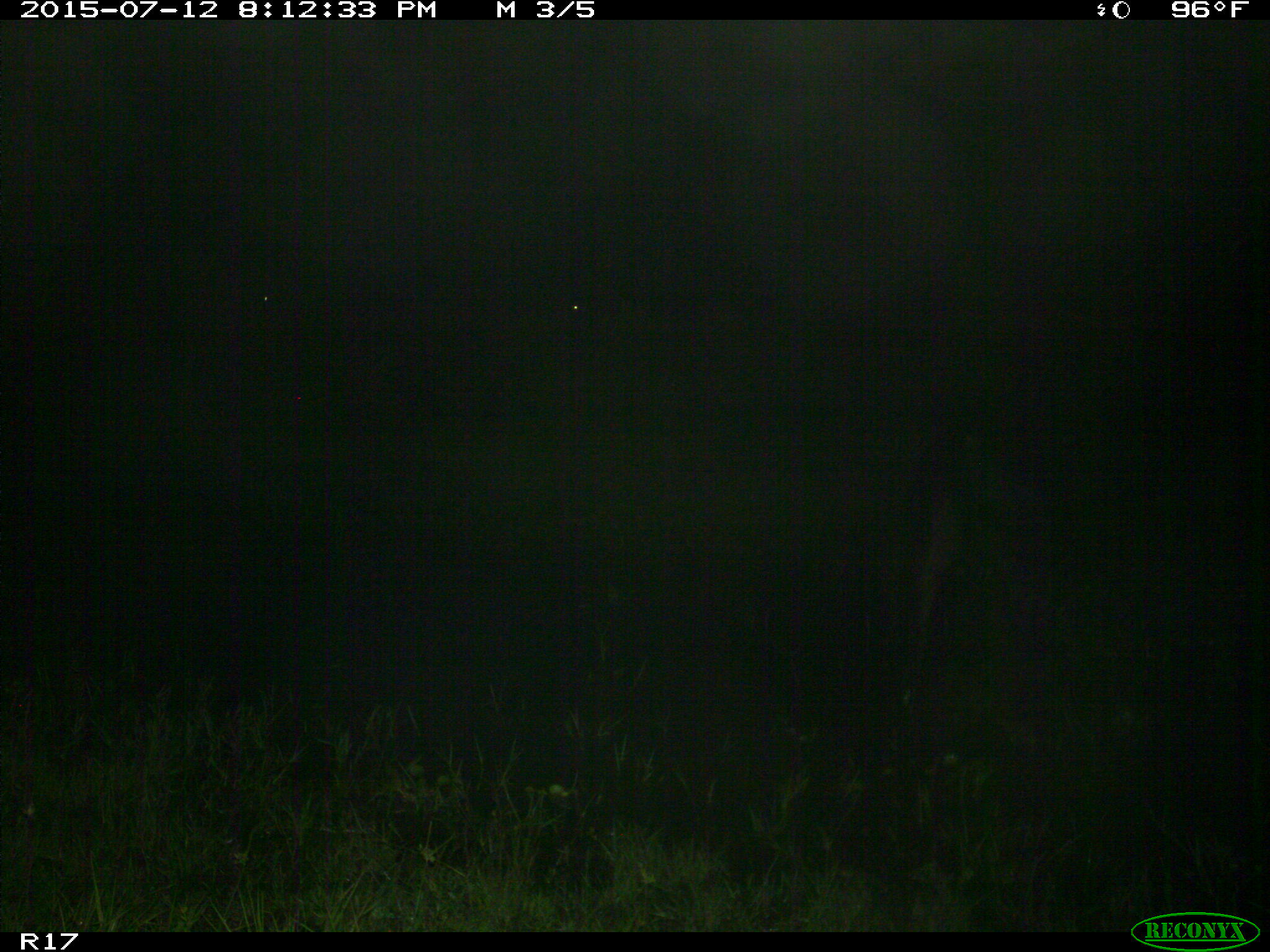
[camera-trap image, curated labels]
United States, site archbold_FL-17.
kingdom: Animalia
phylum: Chordata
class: Mammalia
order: Artiodactyla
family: Bovidae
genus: Bos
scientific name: Bos taurus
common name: domestic cow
Bos taurus (domestic cow).